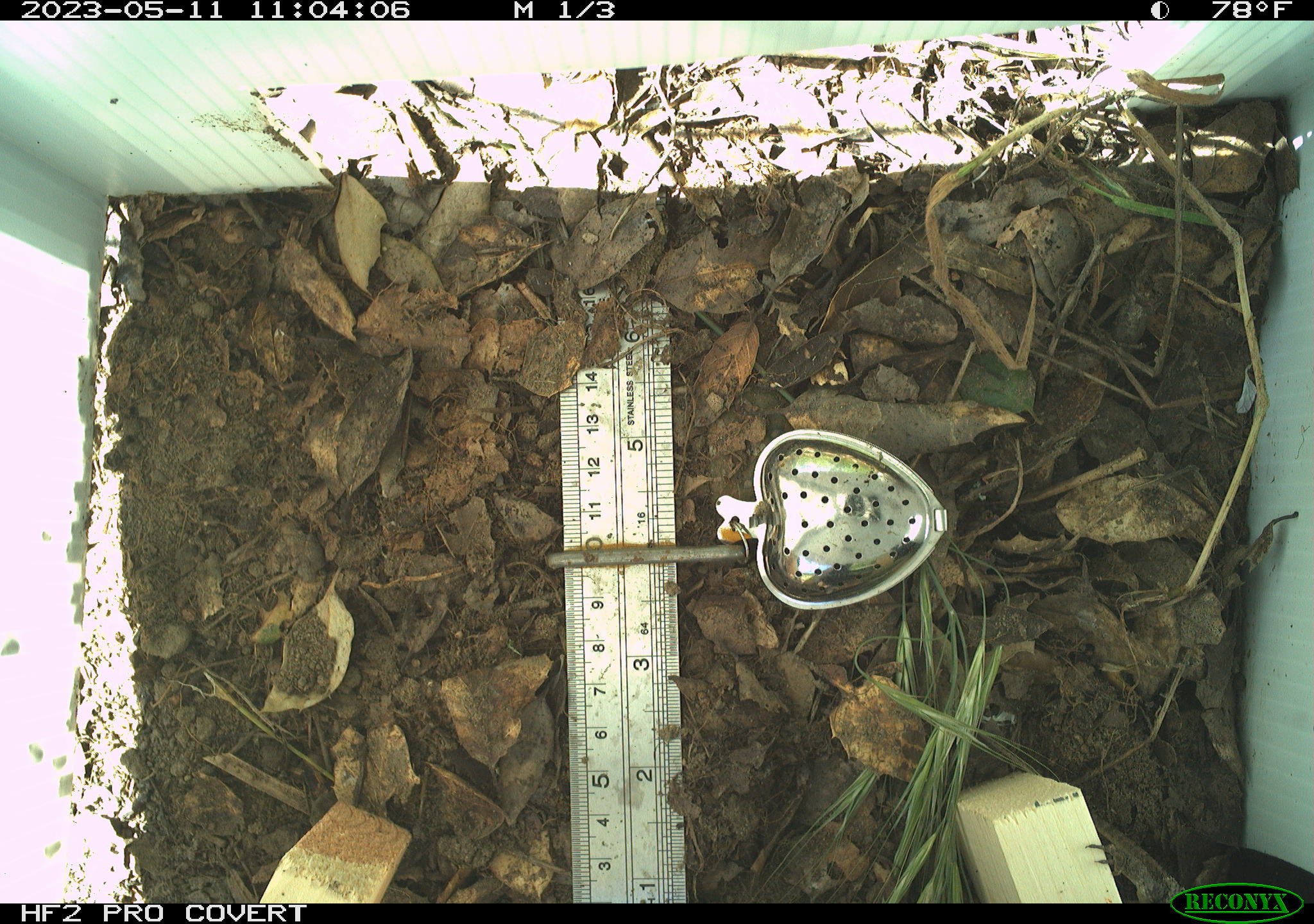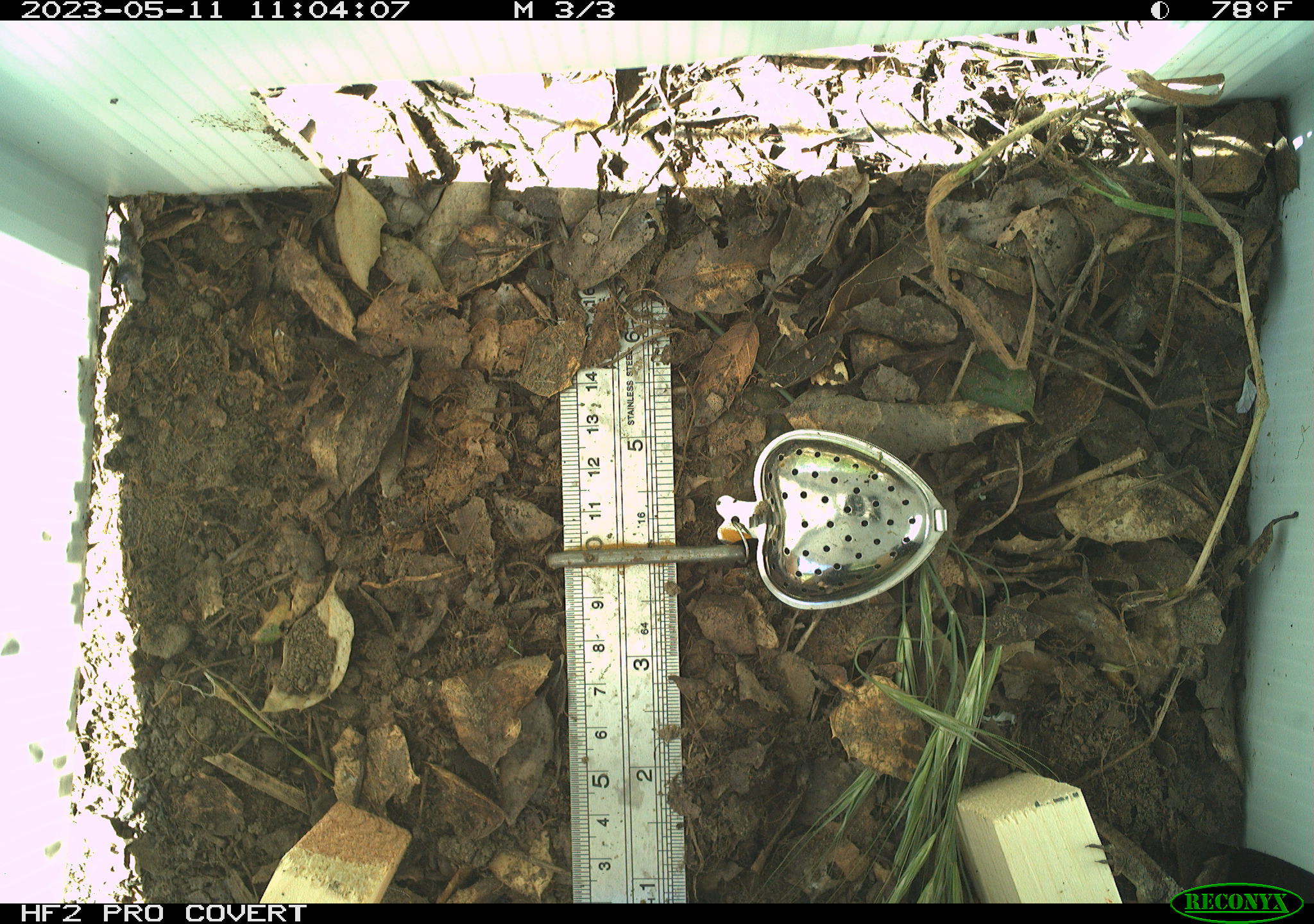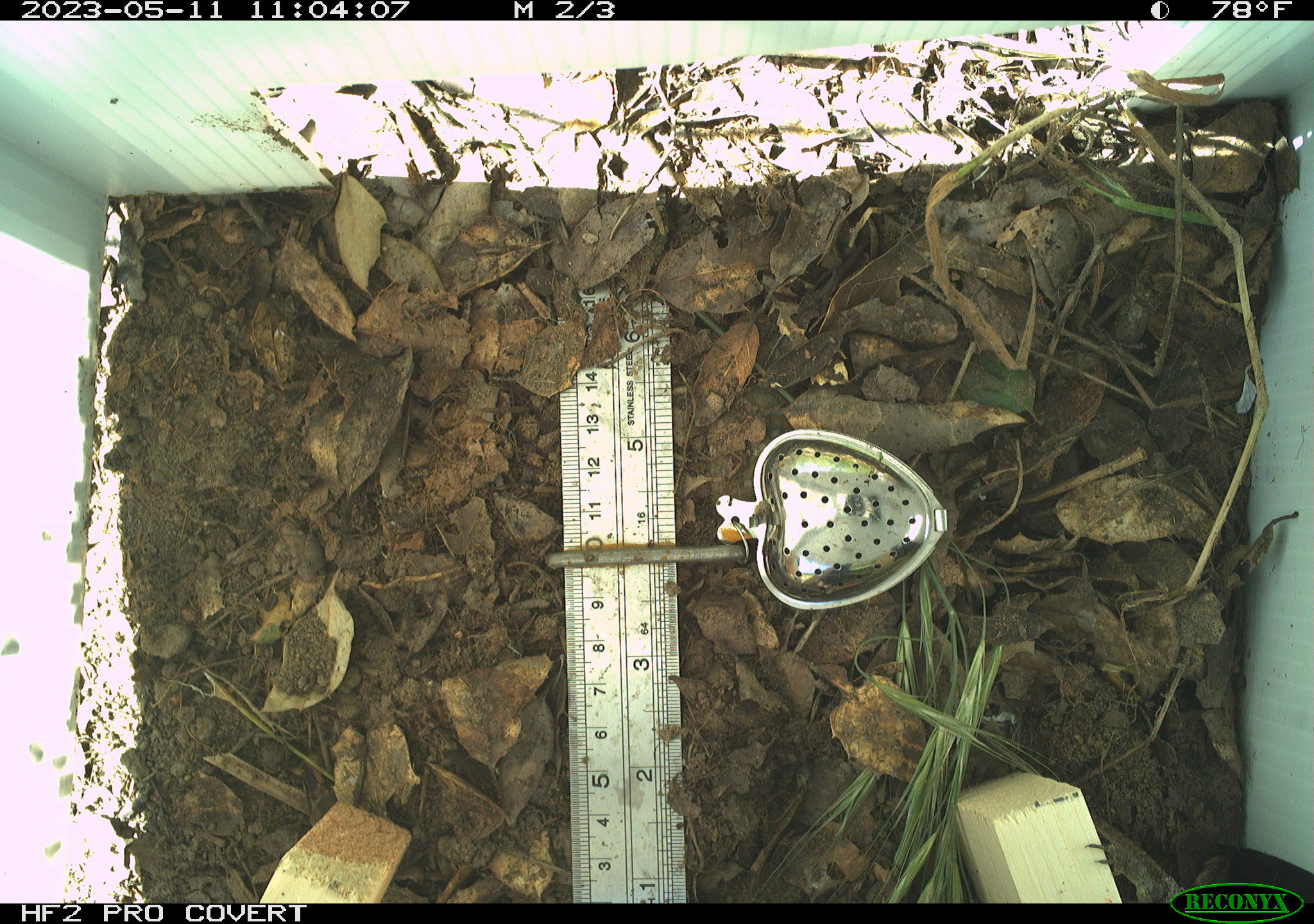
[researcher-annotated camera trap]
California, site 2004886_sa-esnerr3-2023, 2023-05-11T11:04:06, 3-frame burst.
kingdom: Animalia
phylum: Chordata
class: Reptilia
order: Squamata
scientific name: Squamata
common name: lizards and snakes